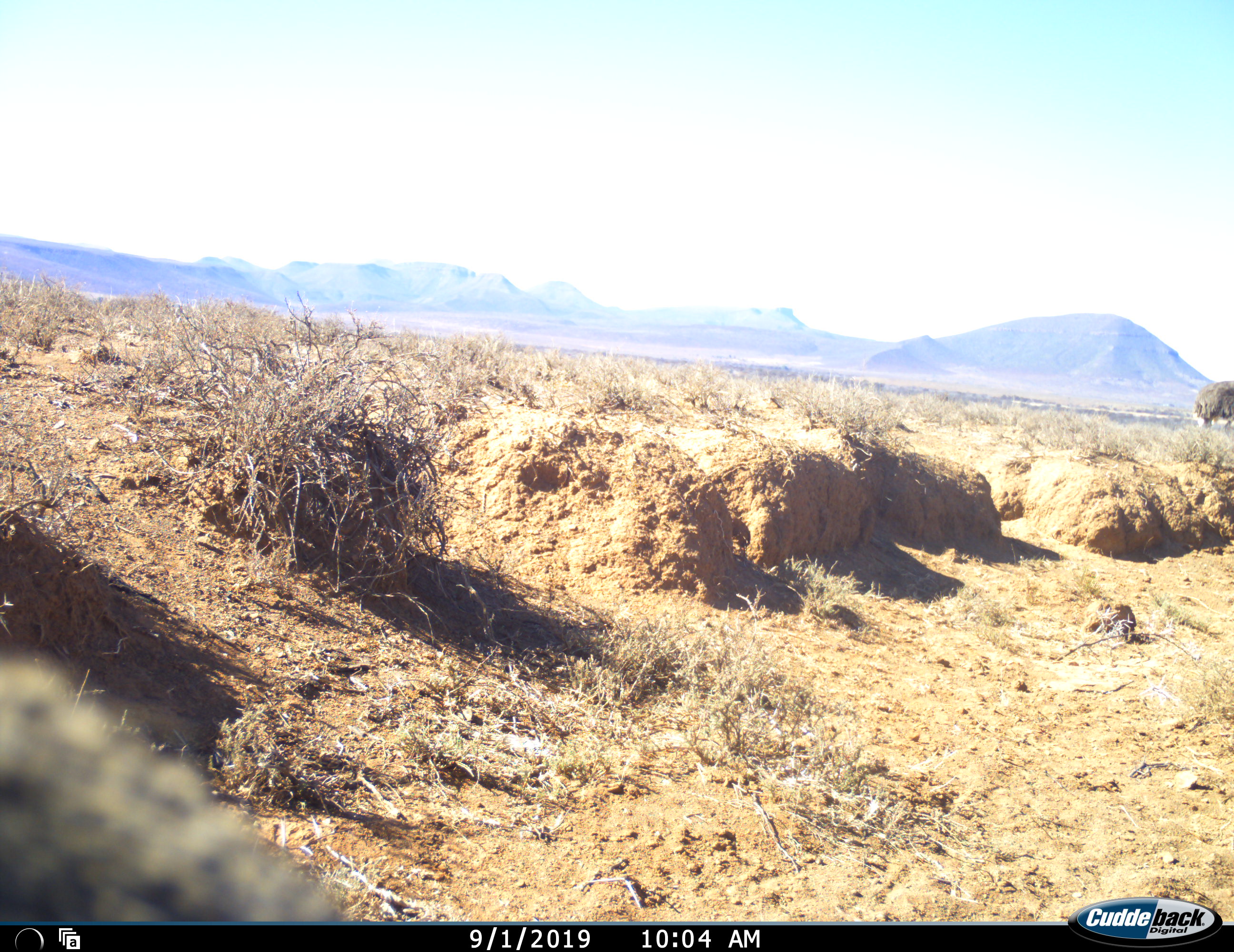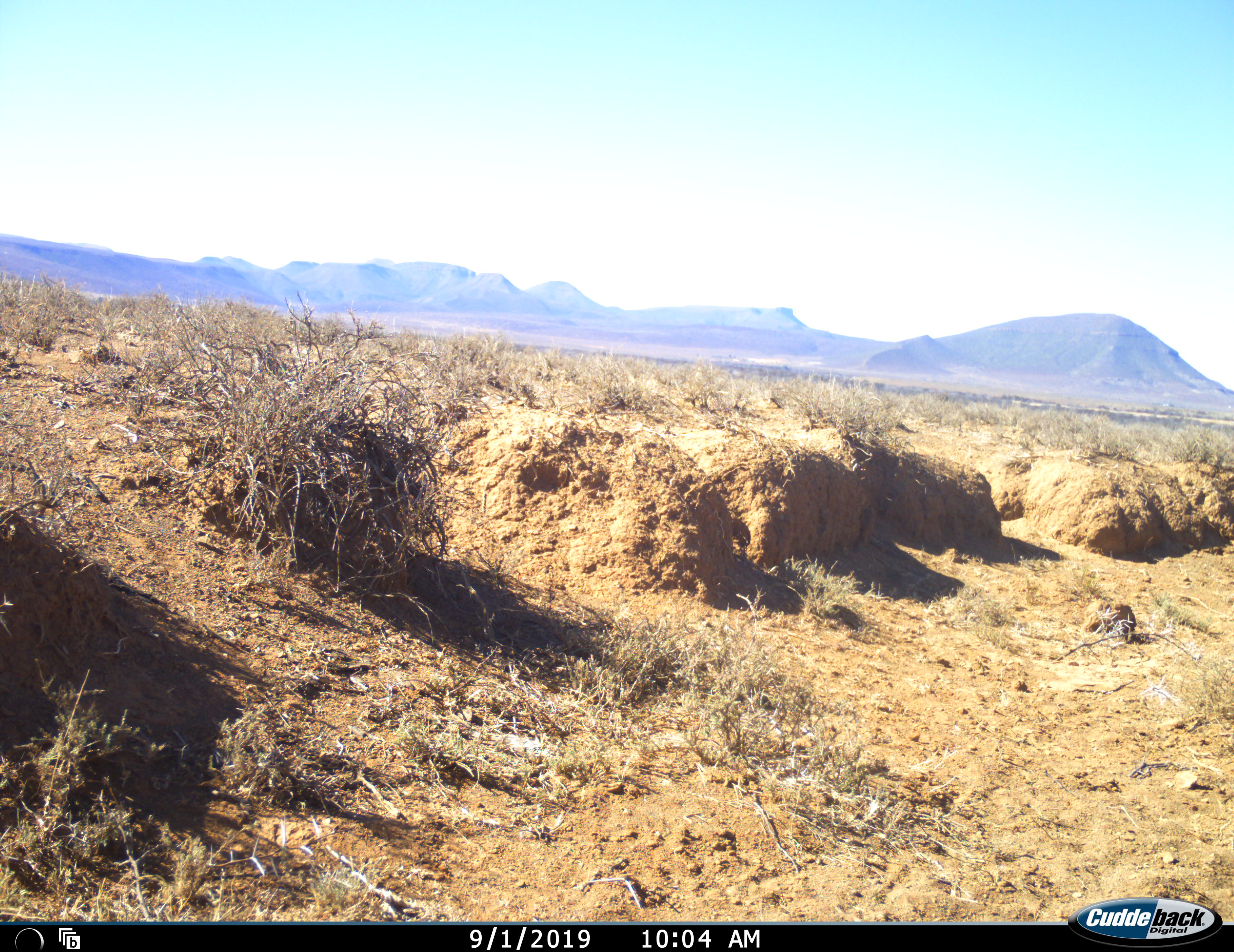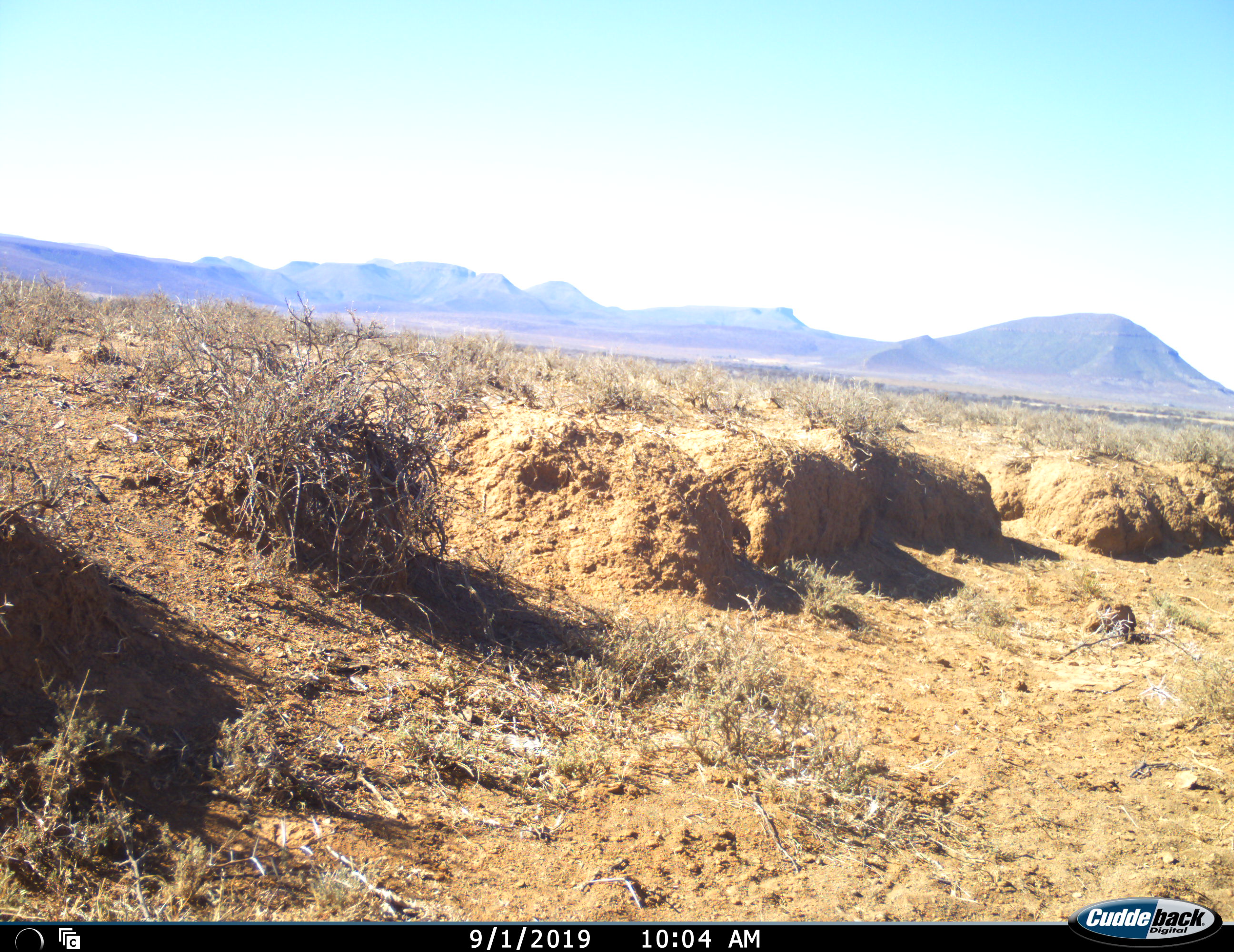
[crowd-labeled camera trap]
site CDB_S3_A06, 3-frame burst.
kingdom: Animalia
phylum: Chordata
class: Aves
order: Struthioniformes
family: Struthionidae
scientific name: Struthionidae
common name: ostrich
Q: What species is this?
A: Ostrich (Struthionidae).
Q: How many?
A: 2.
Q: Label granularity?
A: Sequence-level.